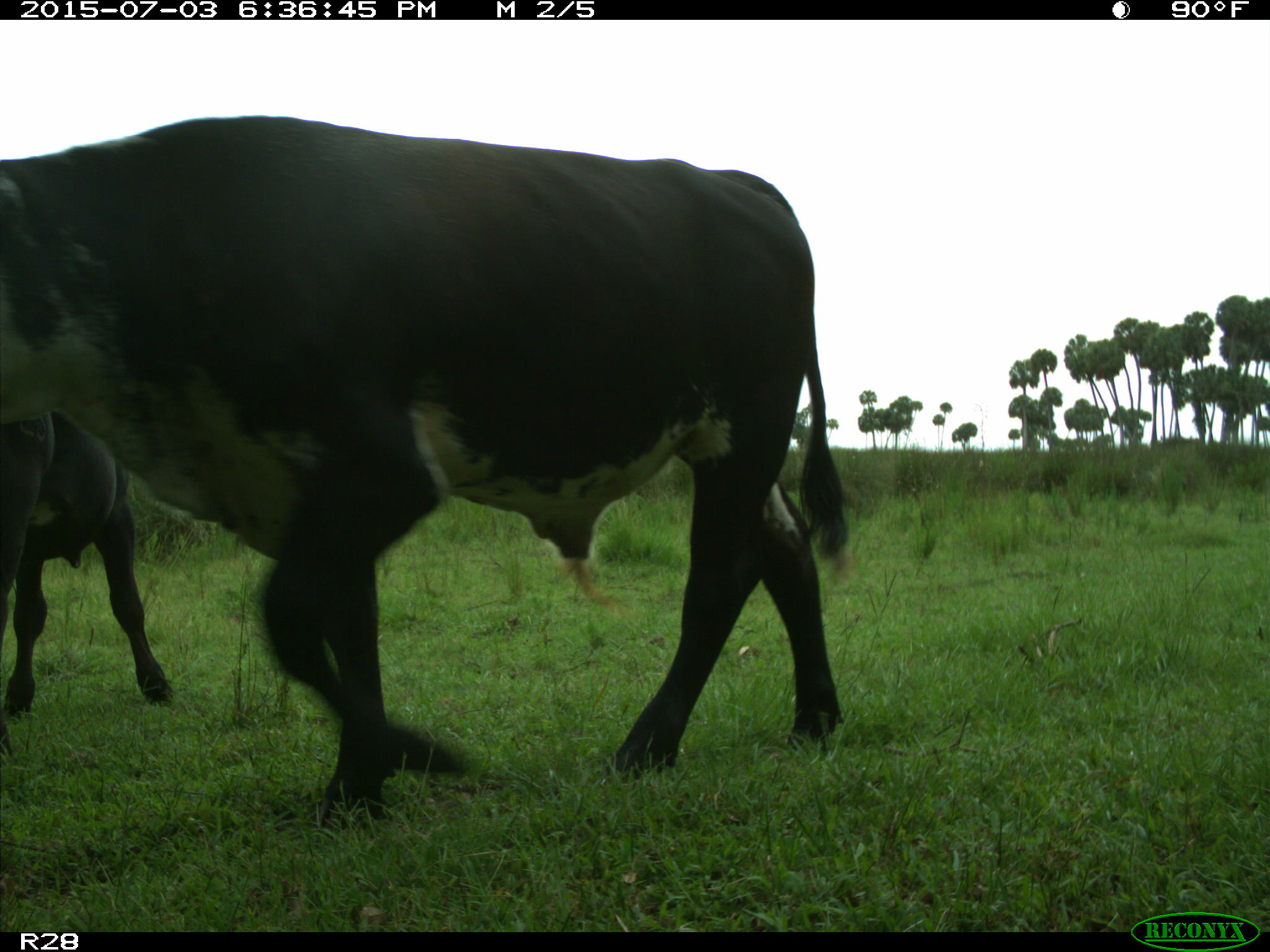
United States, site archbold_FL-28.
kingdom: Animalia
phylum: Chordata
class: Mammalia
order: Artiodactyla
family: Bovidae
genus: Bos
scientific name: Bos taurus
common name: domestic cow